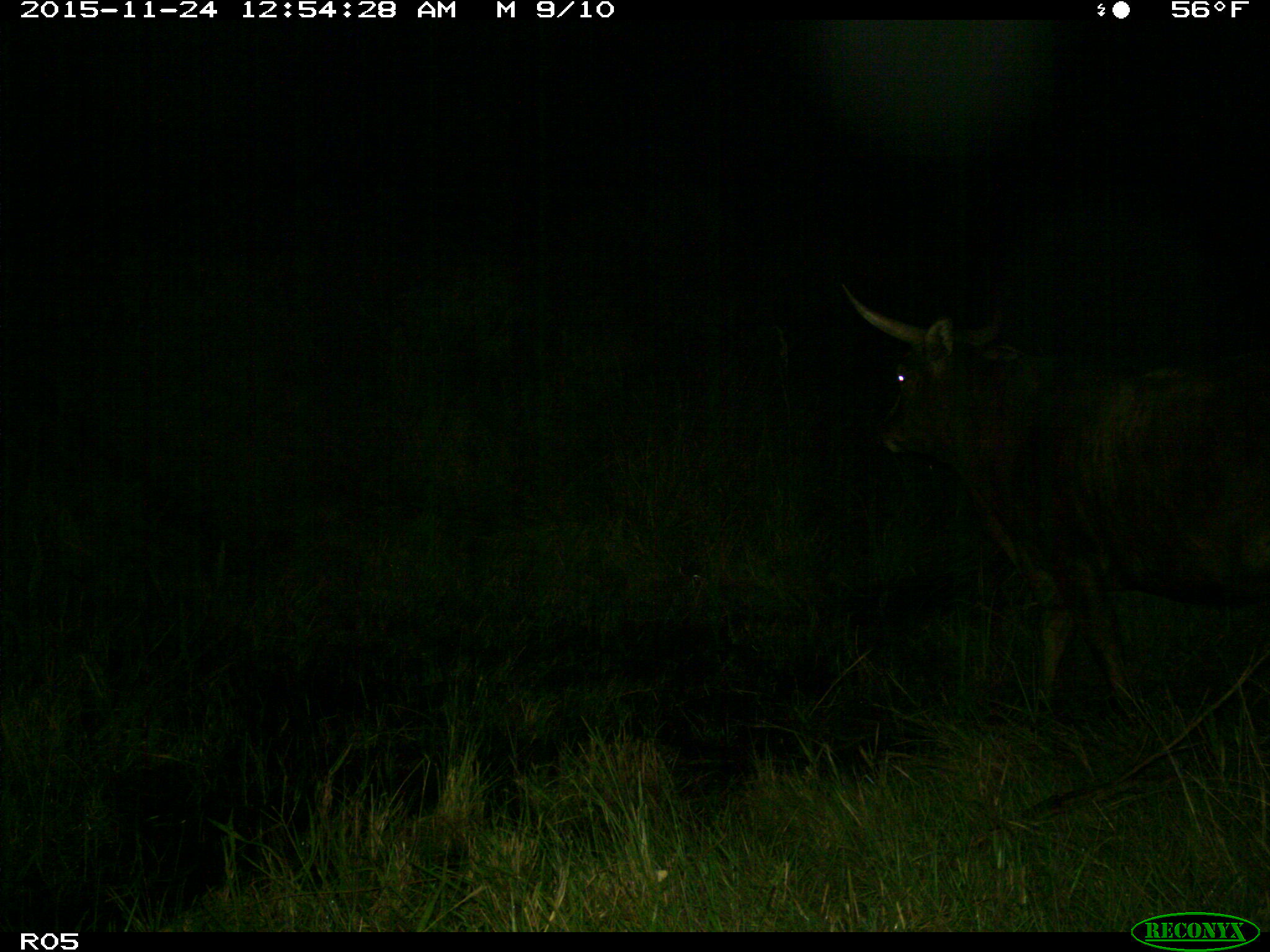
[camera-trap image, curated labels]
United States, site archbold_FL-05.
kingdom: Animalia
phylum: Chordata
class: Mammalia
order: Artiodactyla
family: Bovidae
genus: Bos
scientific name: Bos taurus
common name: domestic cow